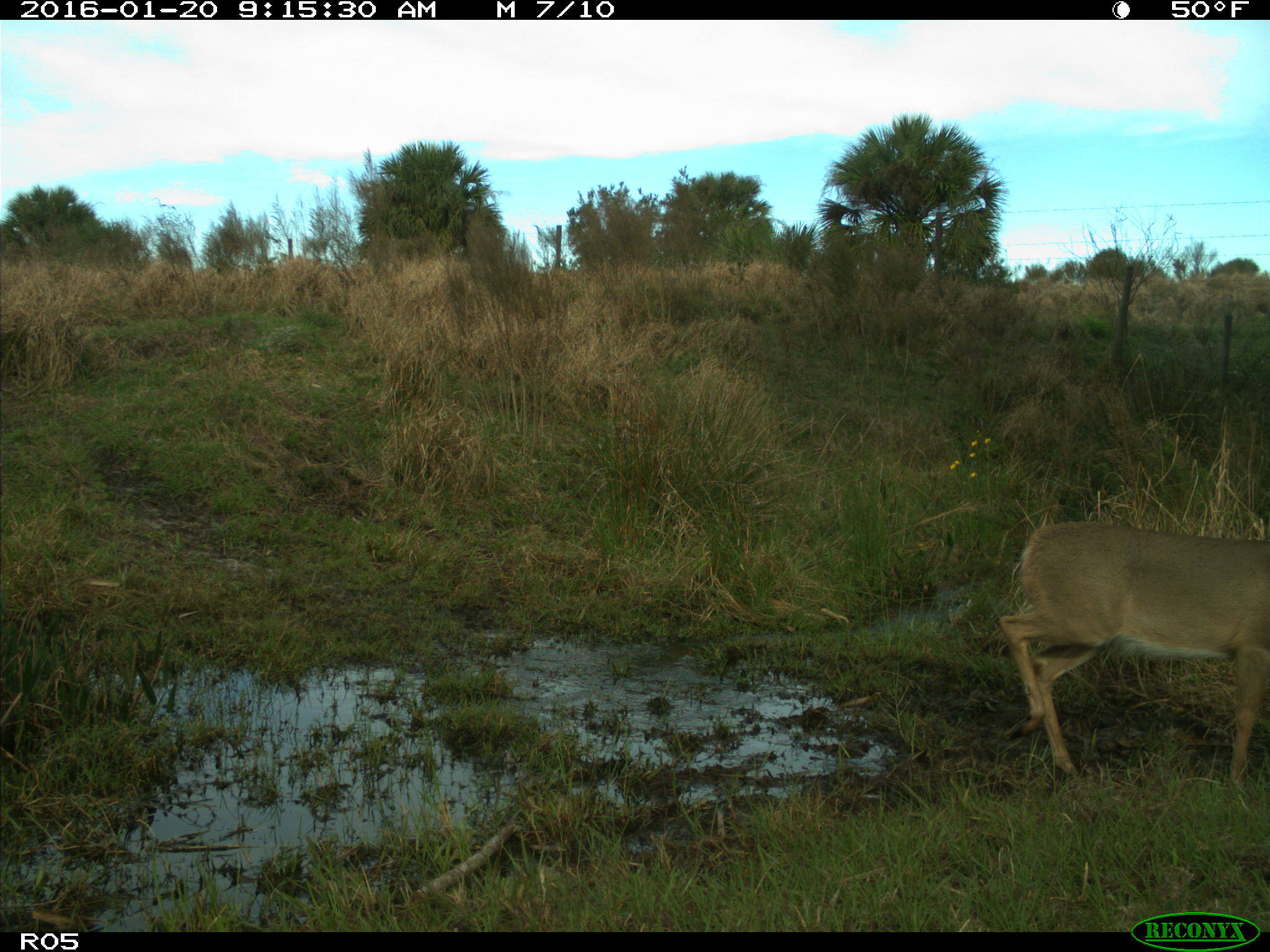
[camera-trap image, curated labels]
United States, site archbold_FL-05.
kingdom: Animalia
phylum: Chordata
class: Mammalia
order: Artiodactyla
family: Cervidae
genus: Odocoileus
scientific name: Odocoileus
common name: deer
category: unidentified deer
Unidentified deer (deer) (Odocoileus).